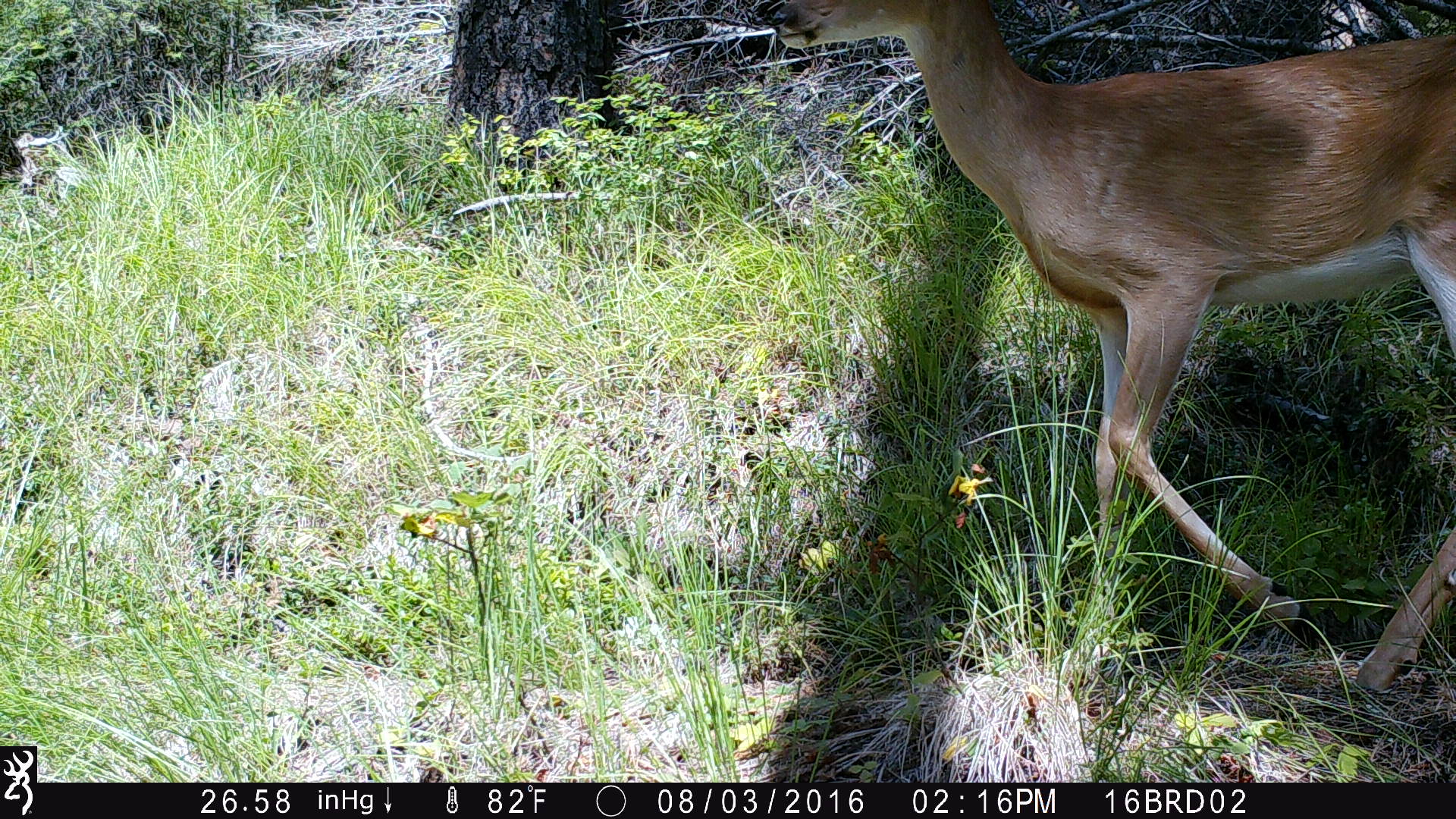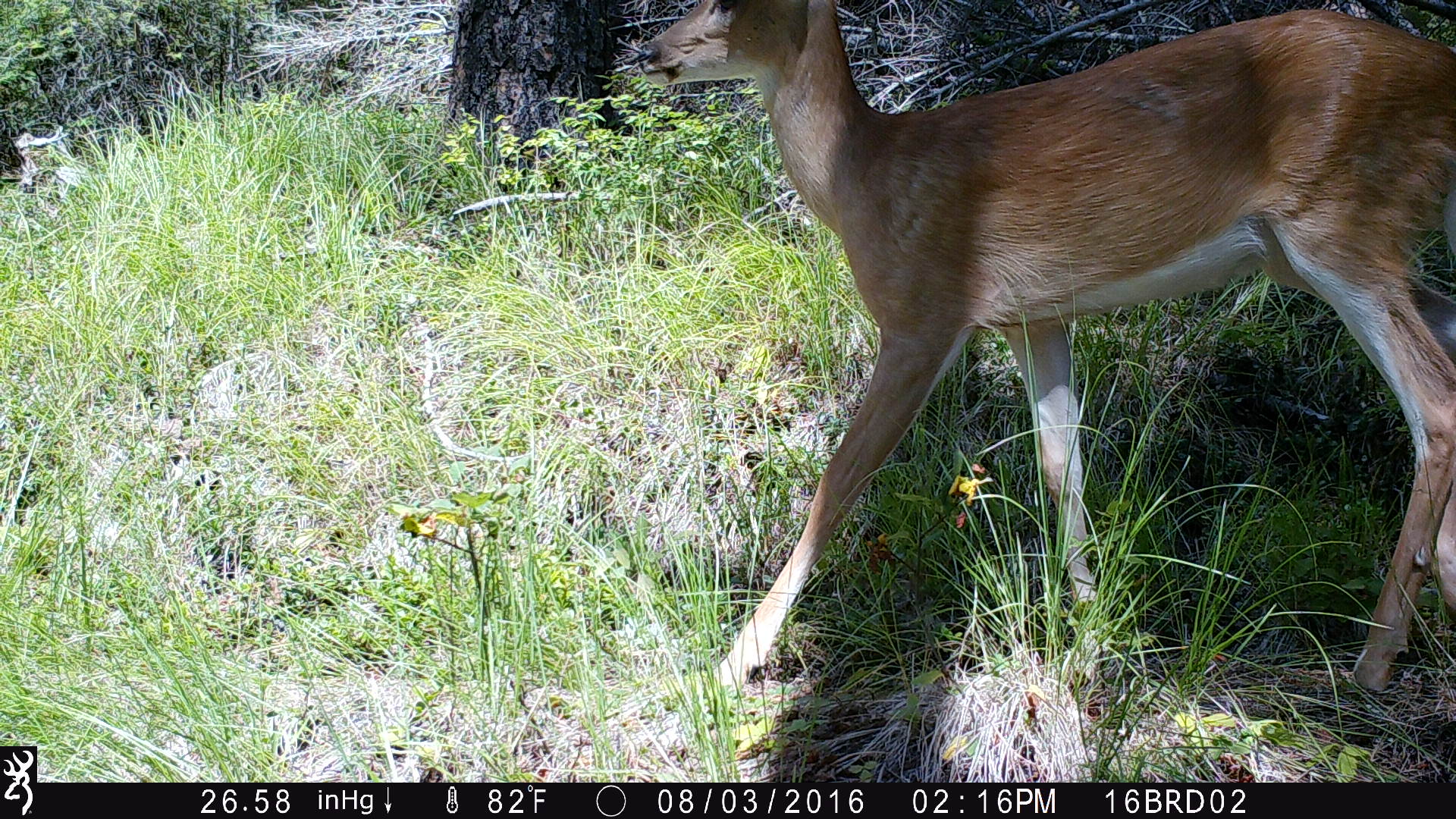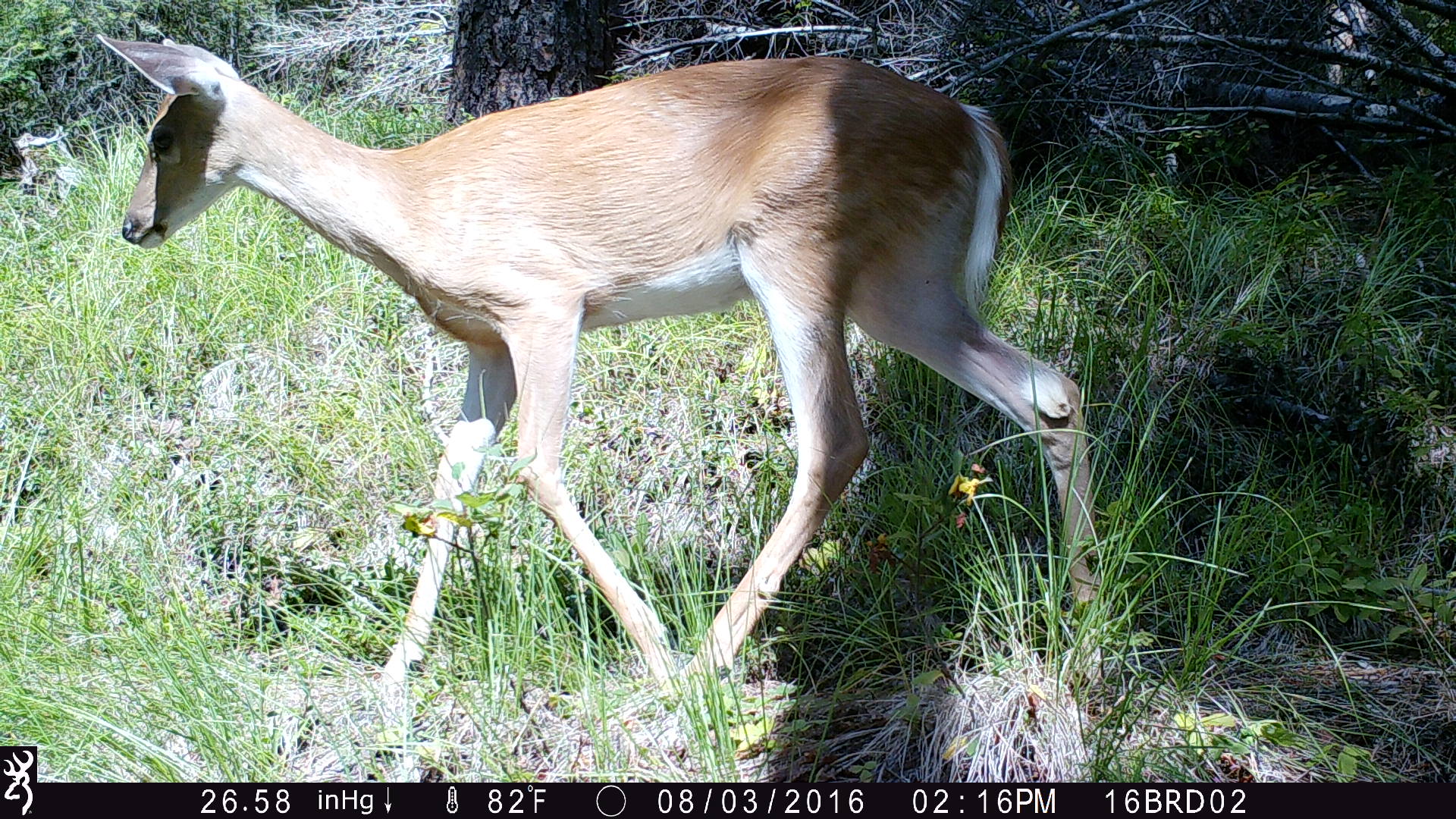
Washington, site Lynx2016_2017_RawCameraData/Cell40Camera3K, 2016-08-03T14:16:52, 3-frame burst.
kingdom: Animalia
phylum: Chordata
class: Mammalia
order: Artiodactyla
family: Cervidae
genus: Odocoileus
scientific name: Odocoileus virginianus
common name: white-tailed deer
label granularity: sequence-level